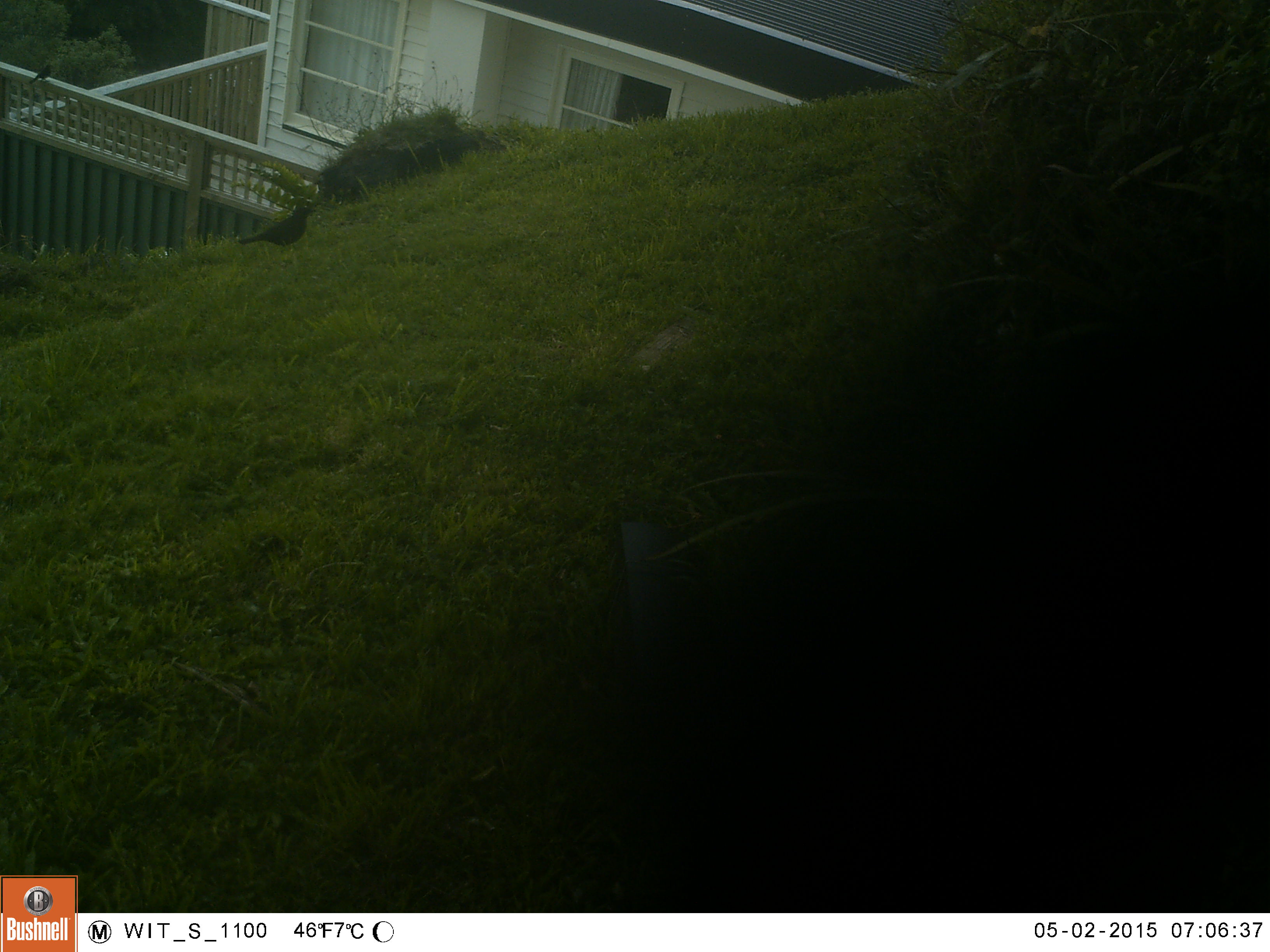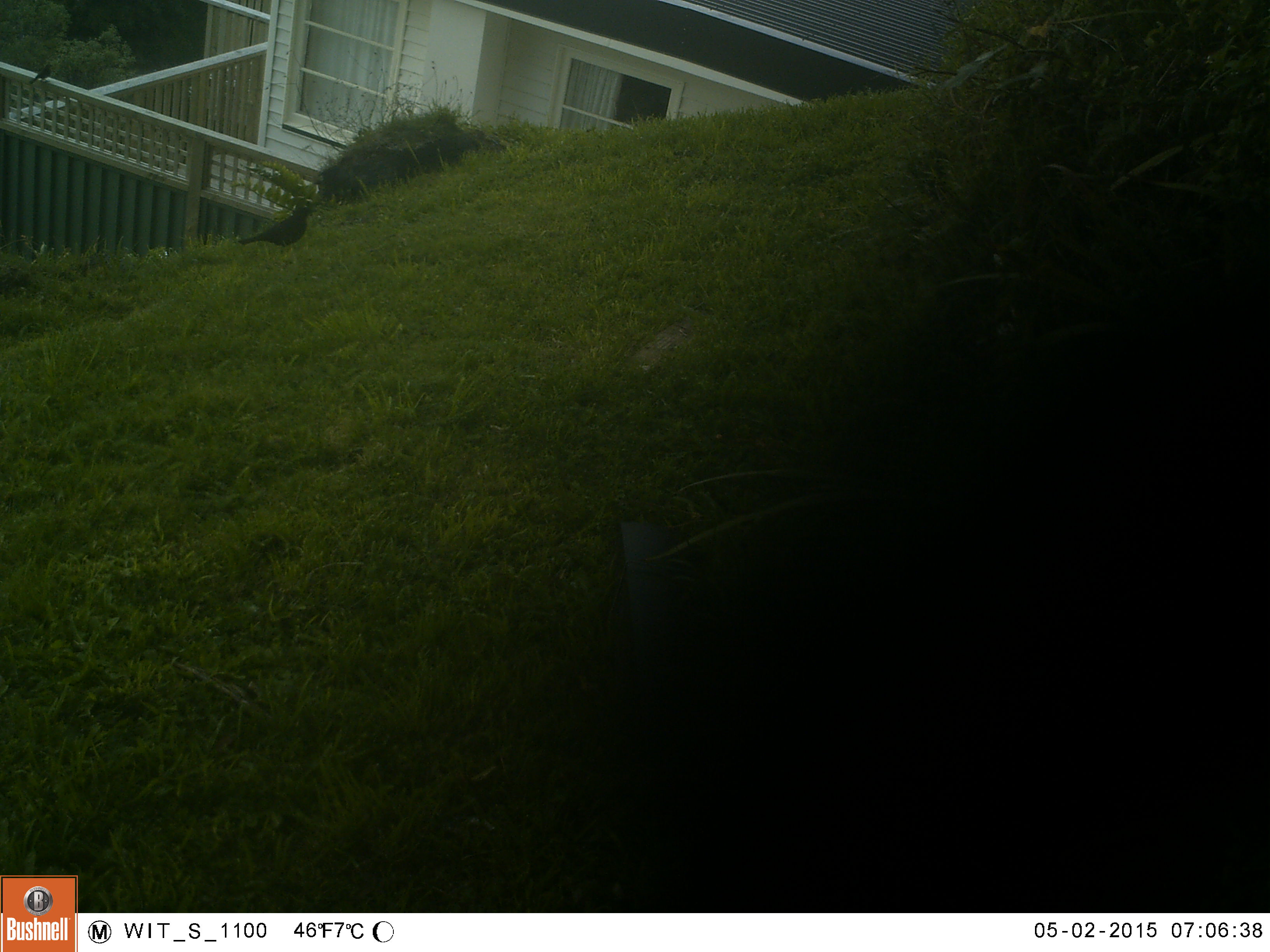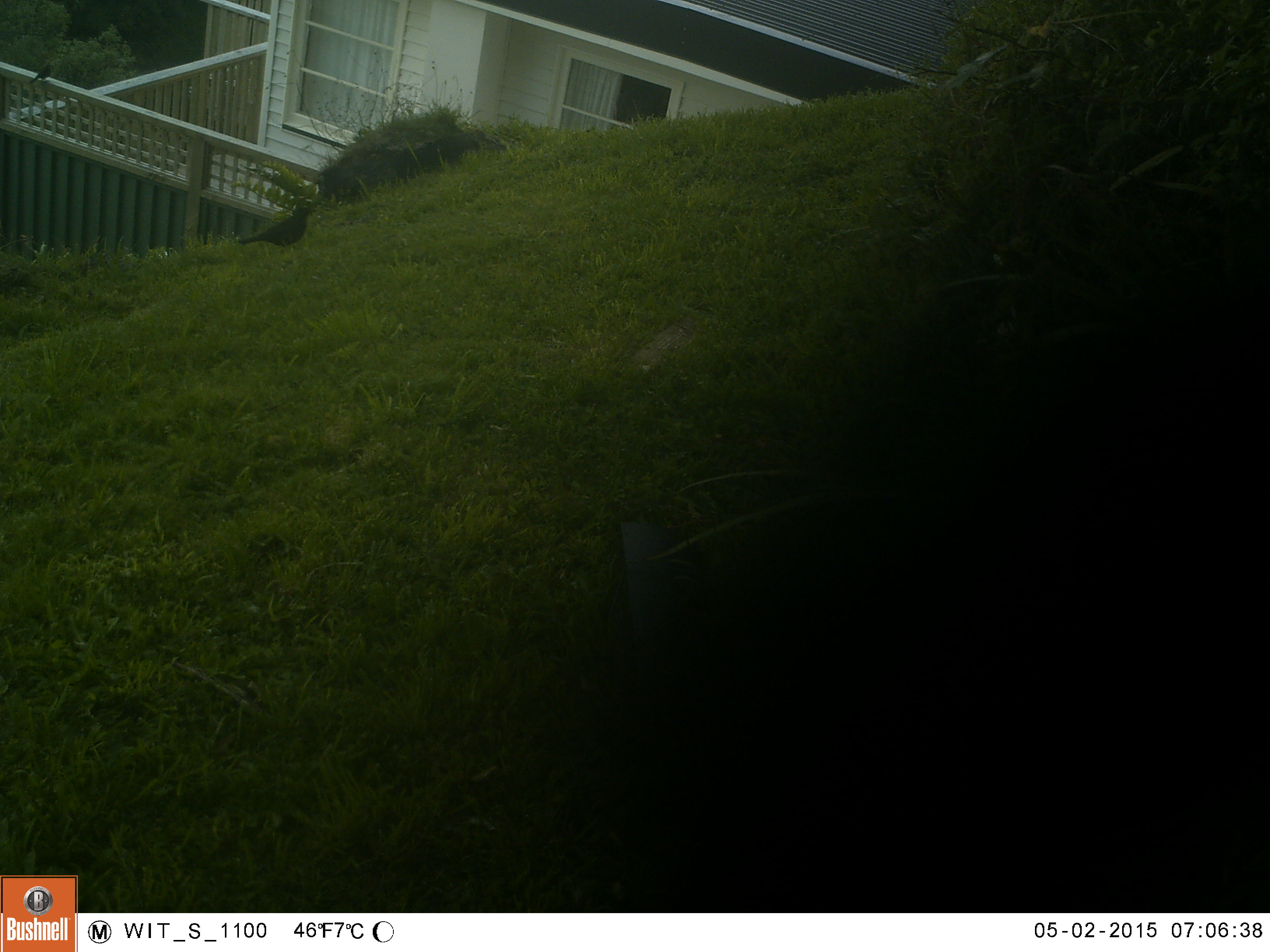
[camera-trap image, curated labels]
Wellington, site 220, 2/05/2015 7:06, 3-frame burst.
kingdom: Animalia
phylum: Chordata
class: Aves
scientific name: Aves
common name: bird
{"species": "bird (Aves)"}